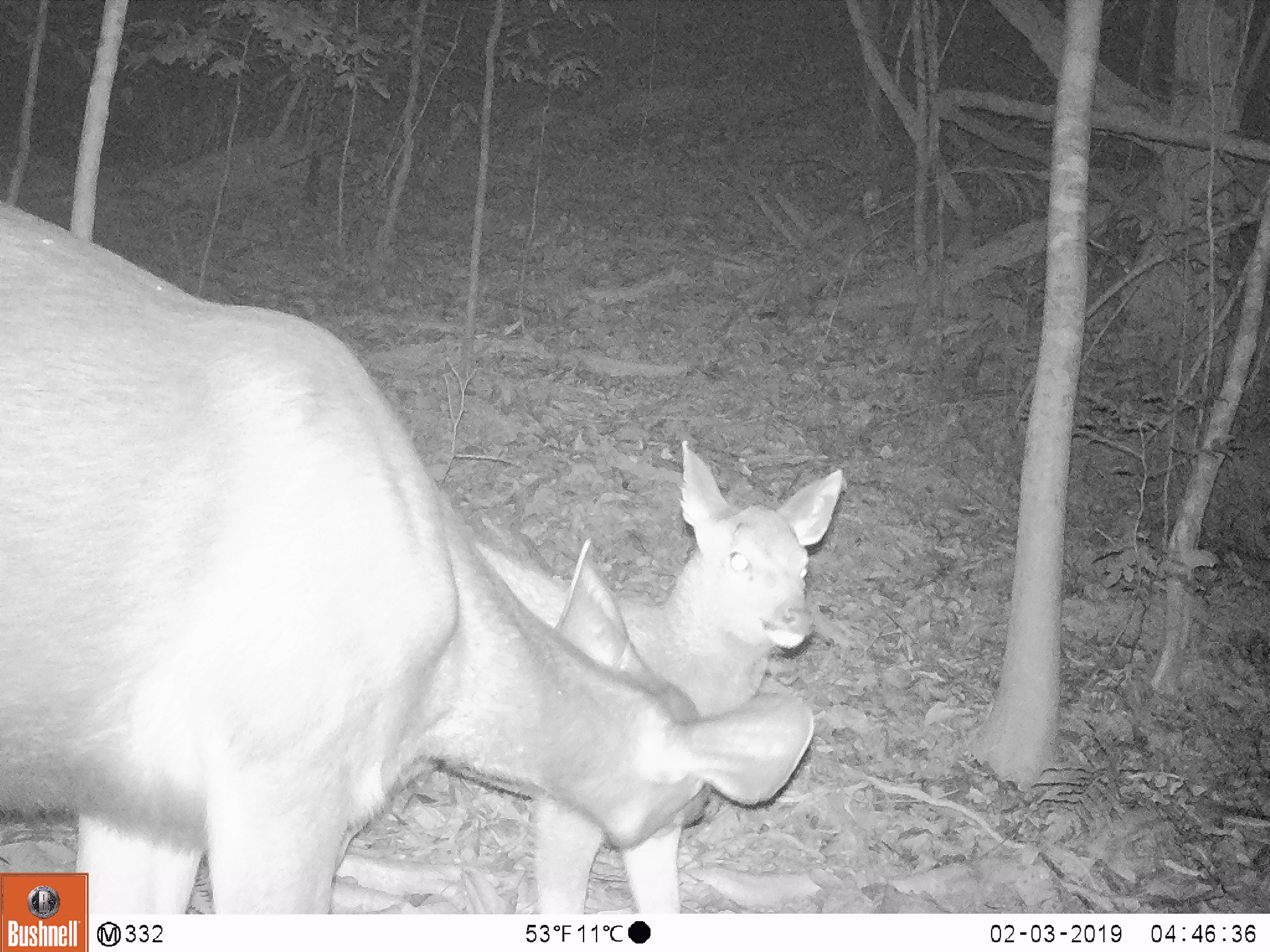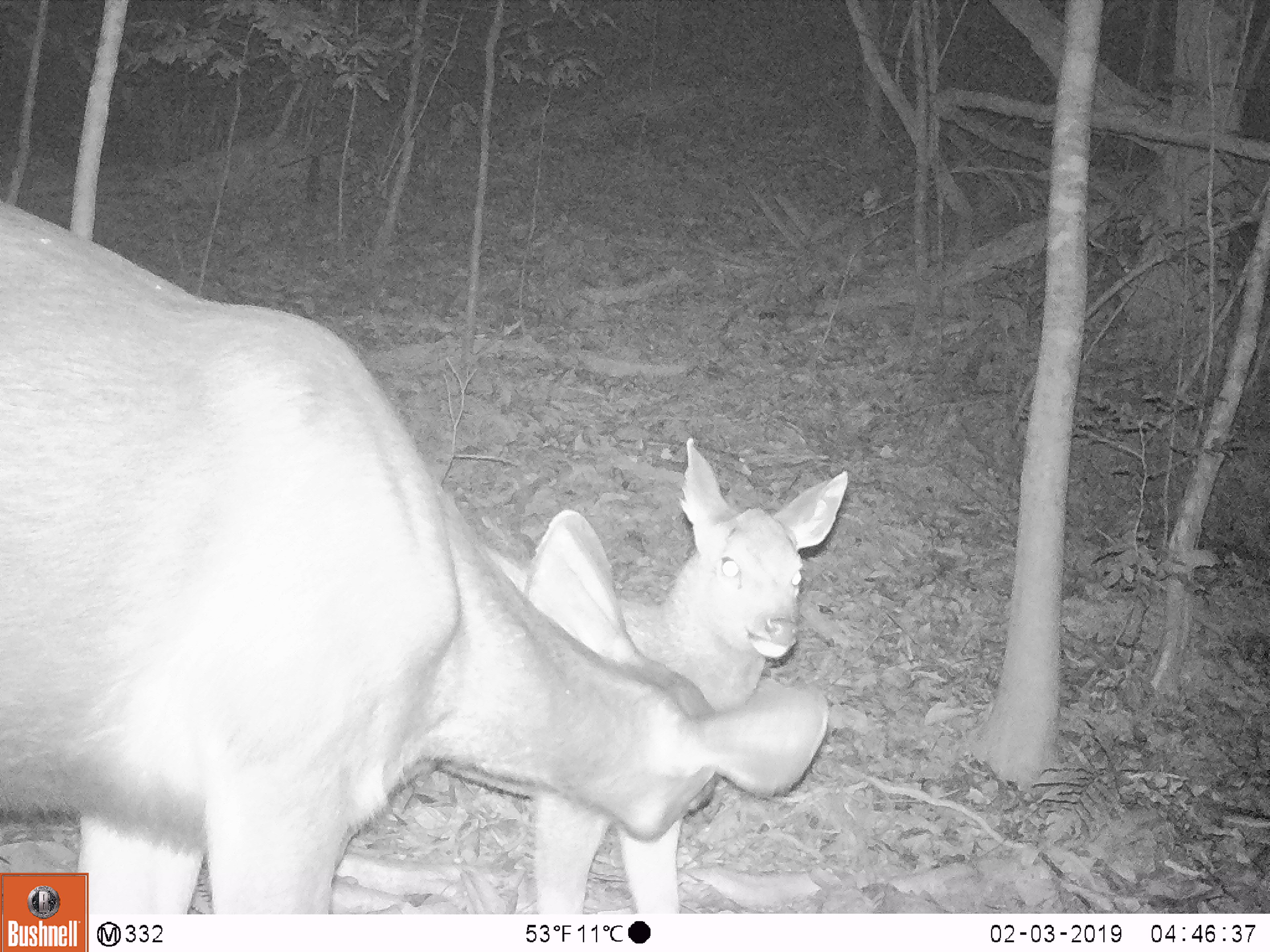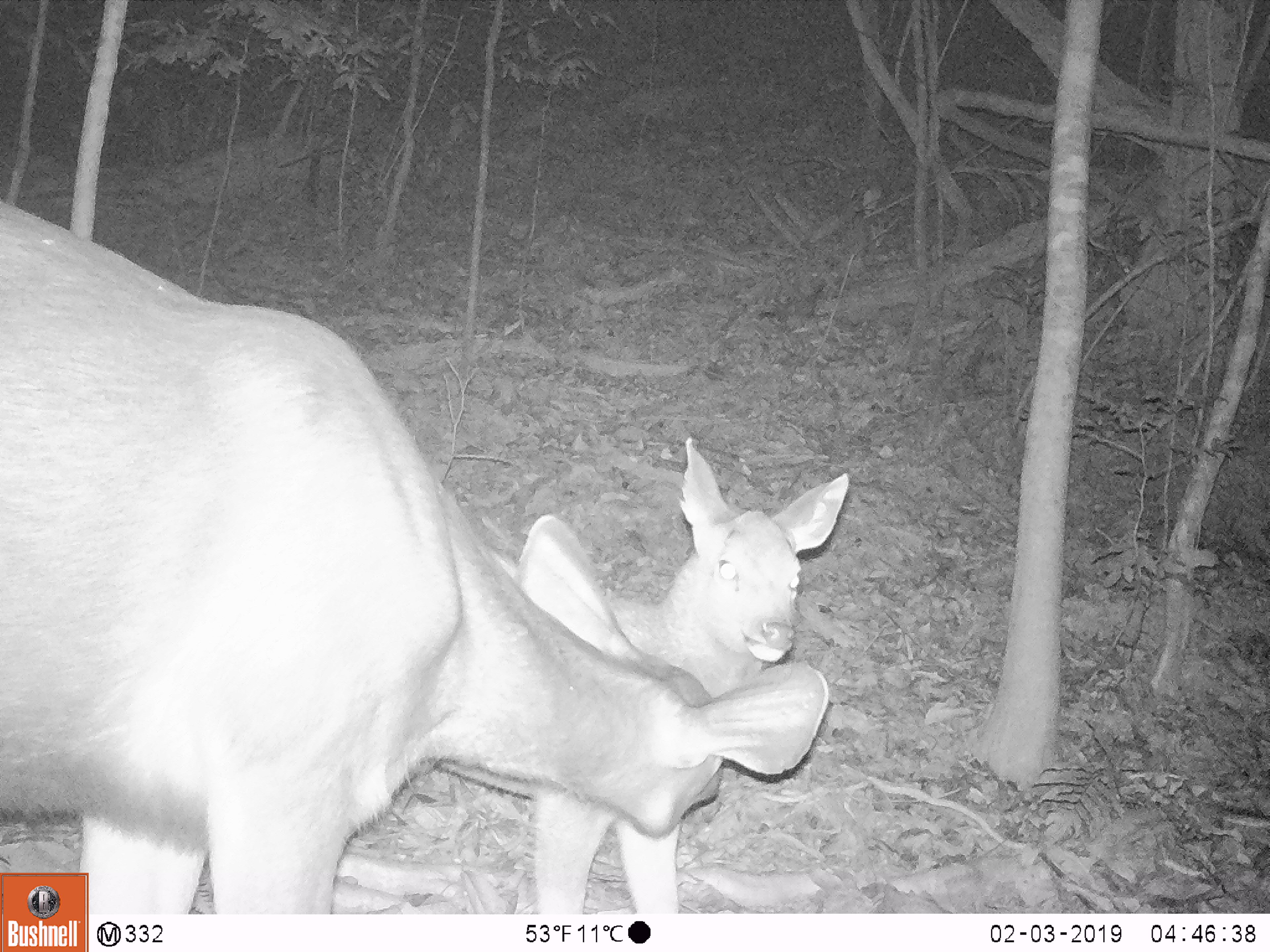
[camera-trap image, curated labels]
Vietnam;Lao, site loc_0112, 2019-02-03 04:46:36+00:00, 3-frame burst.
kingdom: Animalia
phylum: Chordata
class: Mammalia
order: Artiodactyla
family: Cervidae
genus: Rusa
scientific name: Rusa unicolor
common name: sambar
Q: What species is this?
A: Sambar (Rusa unicolor).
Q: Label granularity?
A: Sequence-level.